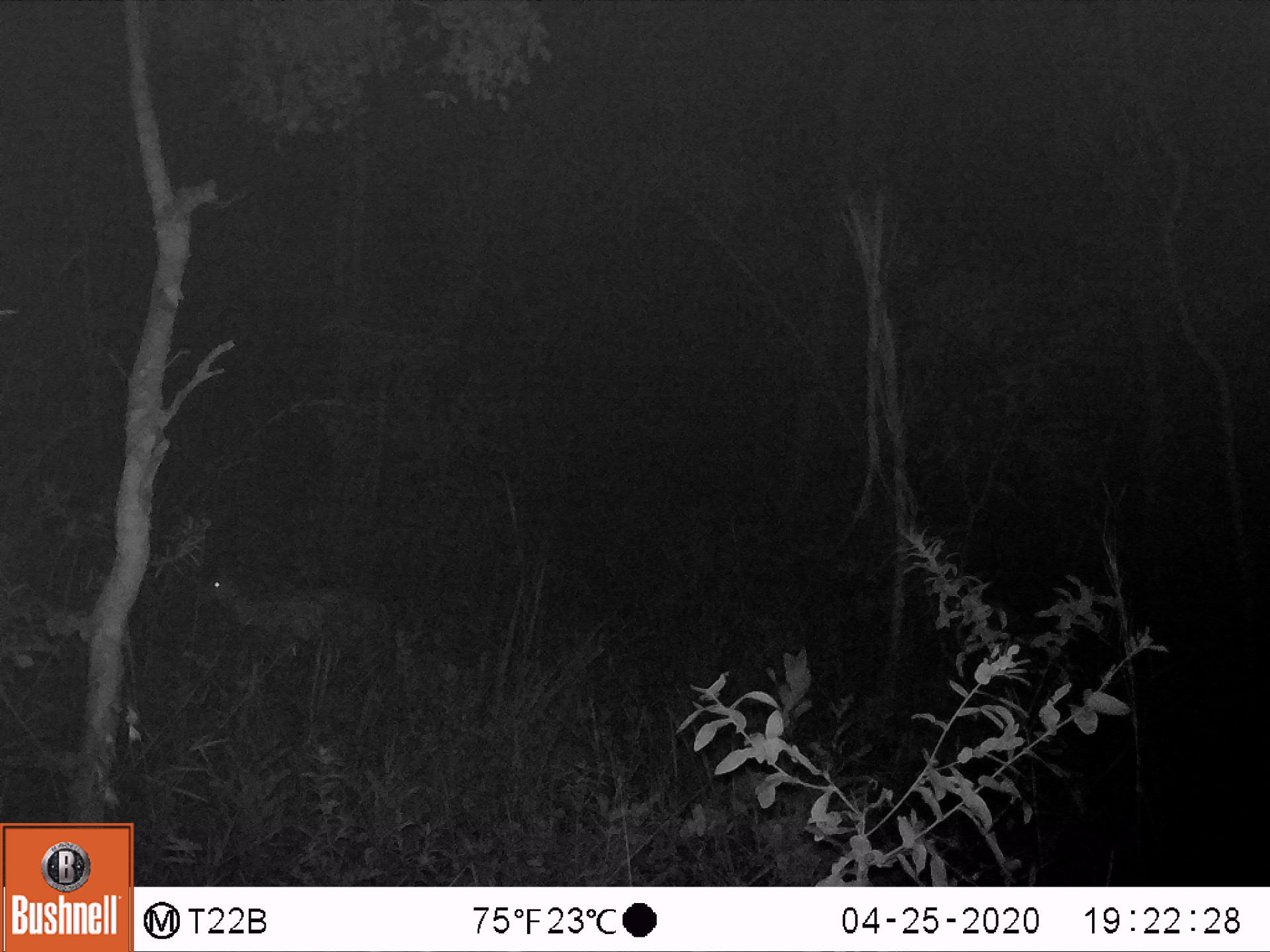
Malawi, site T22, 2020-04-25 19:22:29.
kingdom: Animalia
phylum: Chordata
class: Mammalia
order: Artiodactyla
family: Bovidae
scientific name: Antilopinae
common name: small antelope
Small antelope (Antilopinae), count 1.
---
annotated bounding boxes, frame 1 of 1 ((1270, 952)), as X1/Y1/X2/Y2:
small antelope: 180/544/414/690